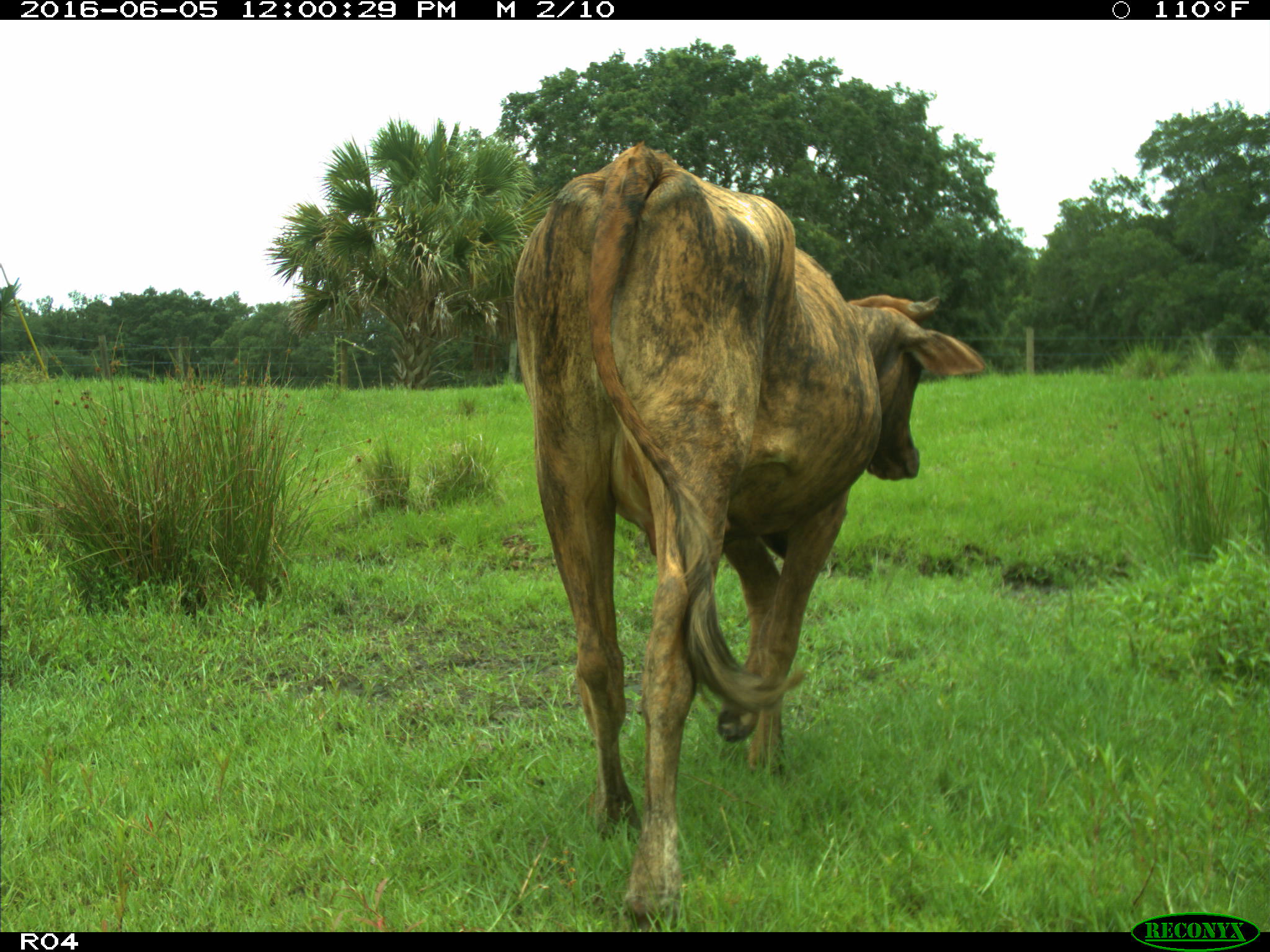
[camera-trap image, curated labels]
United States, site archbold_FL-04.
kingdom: Animalia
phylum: Chordata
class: Mammalia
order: Artiodactyla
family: Bovidae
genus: Bos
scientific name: Bos taurus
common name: domestic cow